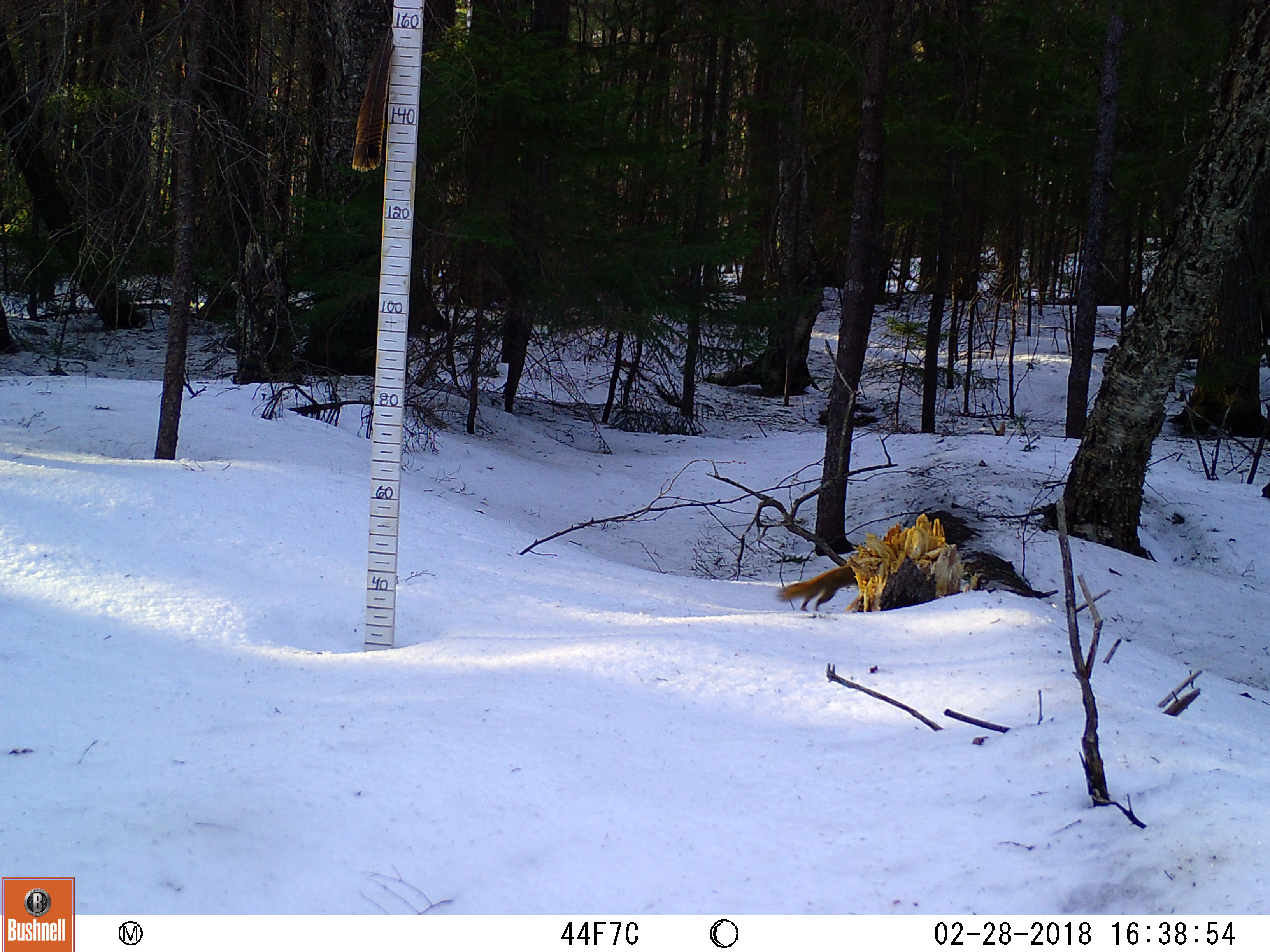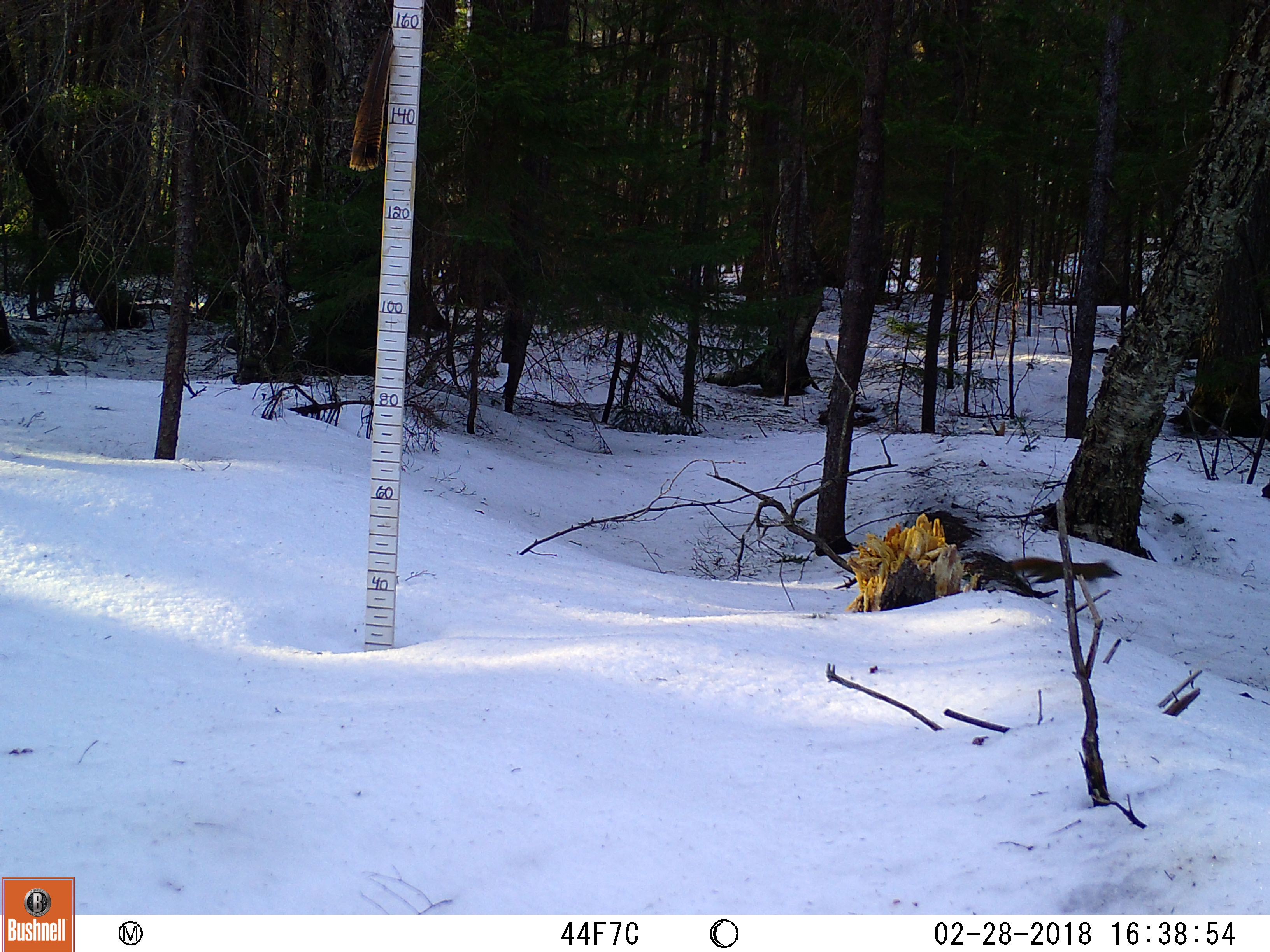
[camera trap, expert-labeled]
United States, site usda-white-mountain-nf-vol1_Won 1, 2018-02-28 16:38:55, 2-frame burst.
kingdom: Animalia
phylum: Chordata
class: Mammalia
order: Rodentia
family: Sciuridae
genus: Tamiasciurus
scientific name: Tamiasciurus hudsonicus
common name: red squirrel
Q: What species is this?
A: Red squirrel (Tamiasciurus hudsonicus).